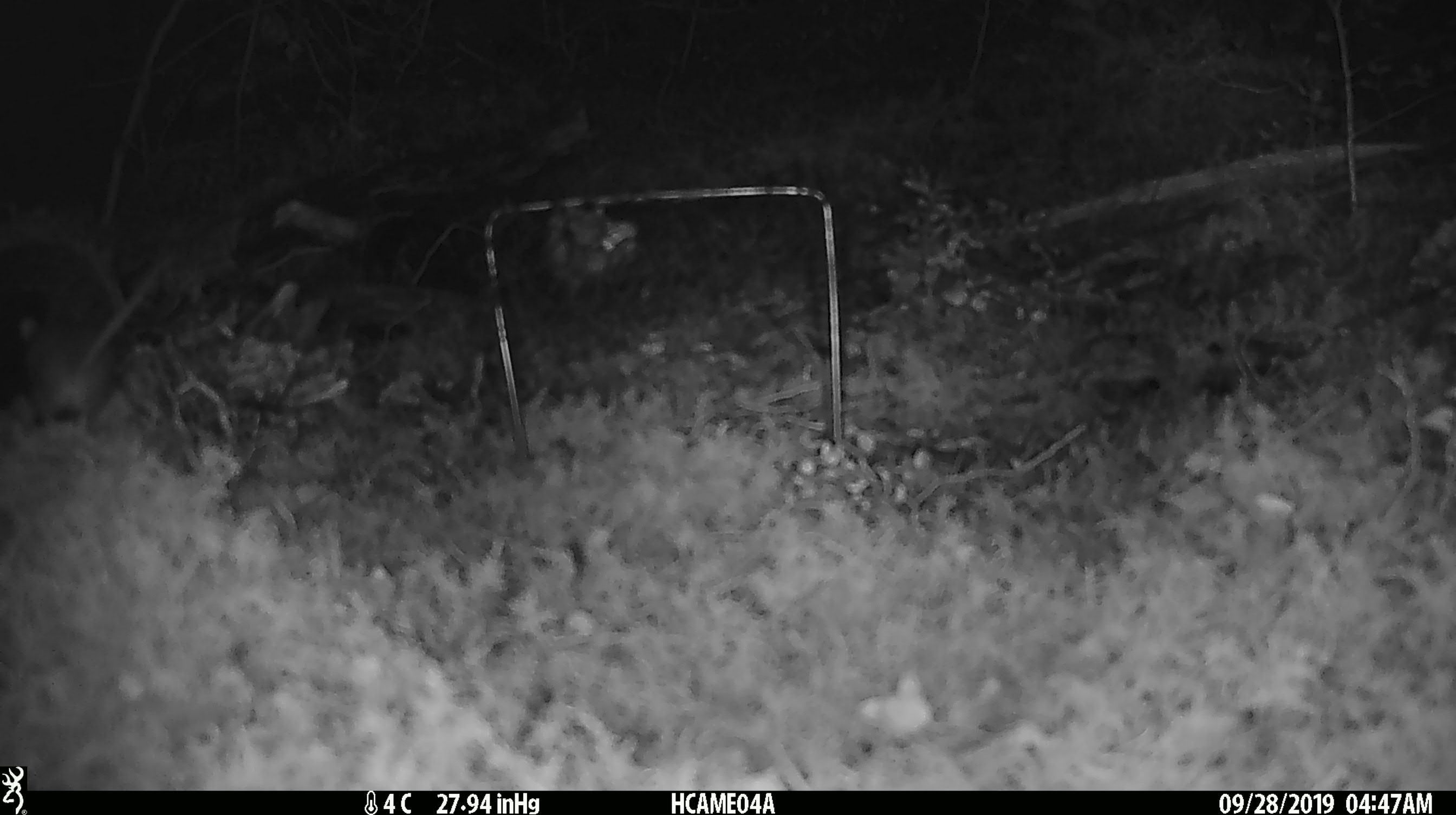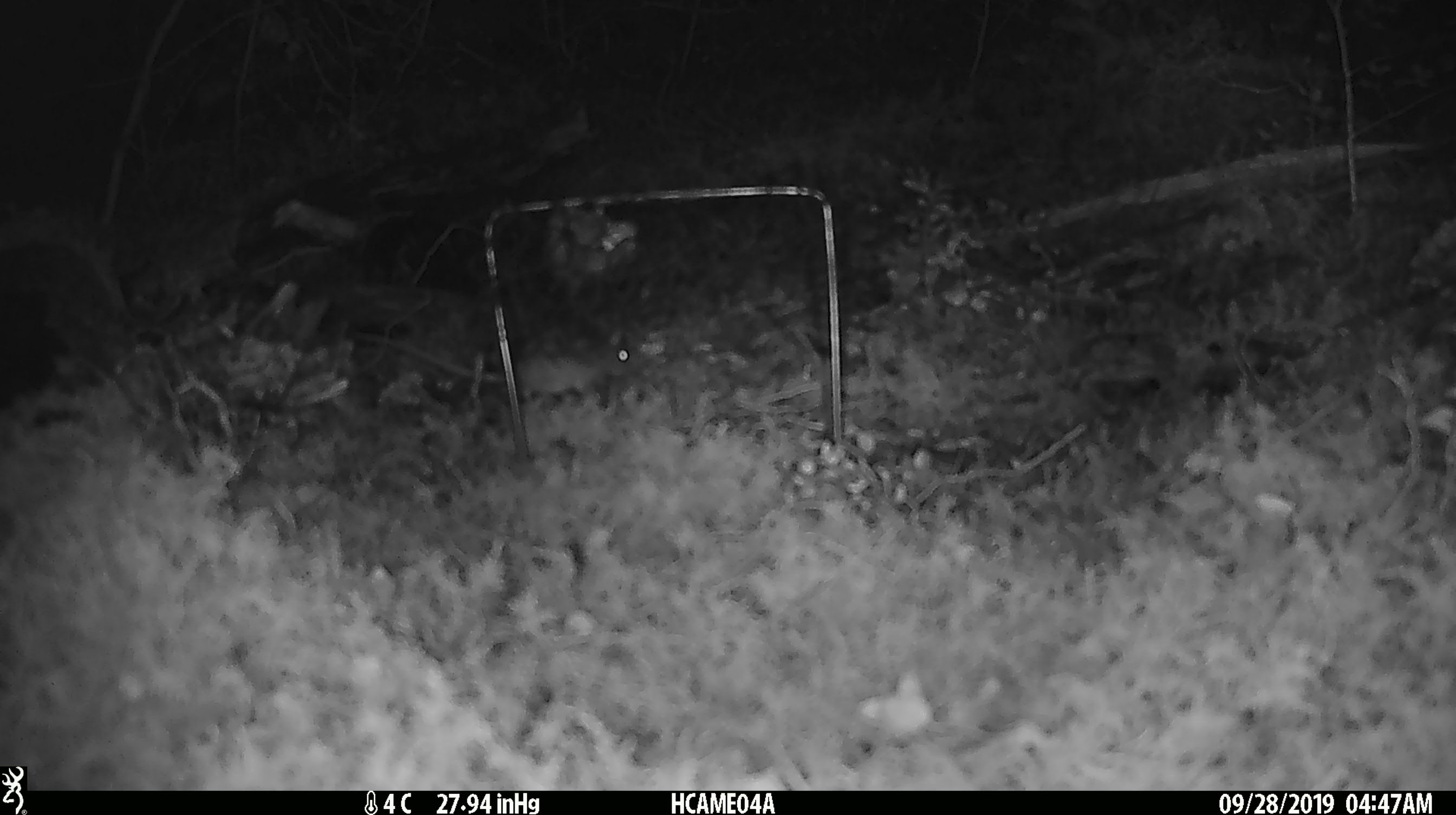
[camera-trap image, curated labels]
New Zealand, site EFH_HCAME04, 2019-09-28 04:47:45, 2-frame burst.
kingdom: Animalia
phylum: Chordata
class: Mammalia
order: Rodentia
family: Muridae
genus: Mus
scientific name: Mus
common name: mouse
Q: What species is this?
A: Mouse (Mus).